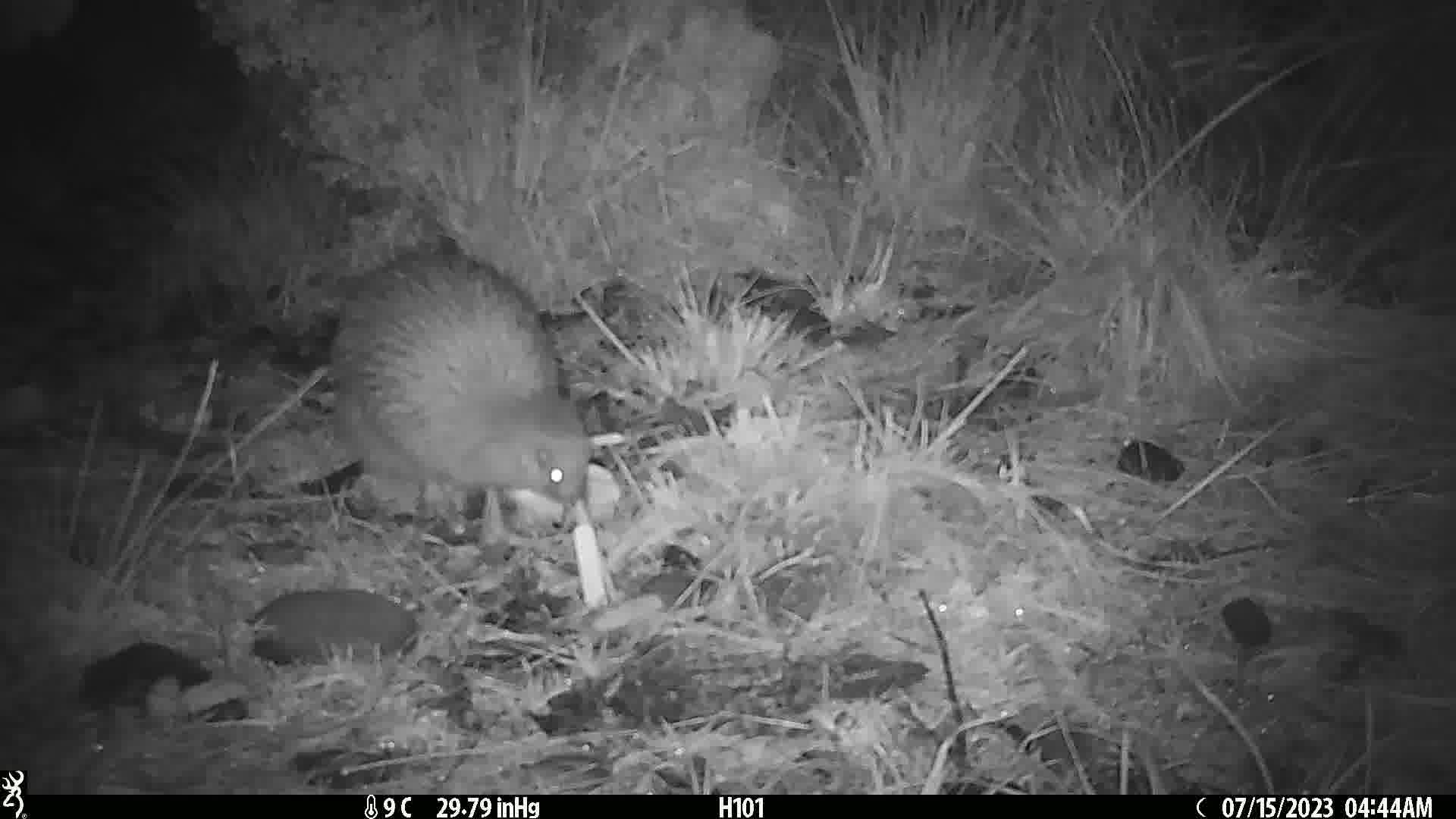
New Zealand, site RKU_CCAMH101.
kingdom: Animalia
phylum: Chordata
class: Aves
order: Apterygiformes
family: Apterygidae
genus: Apteryx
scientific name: Apteryx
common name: kiwi